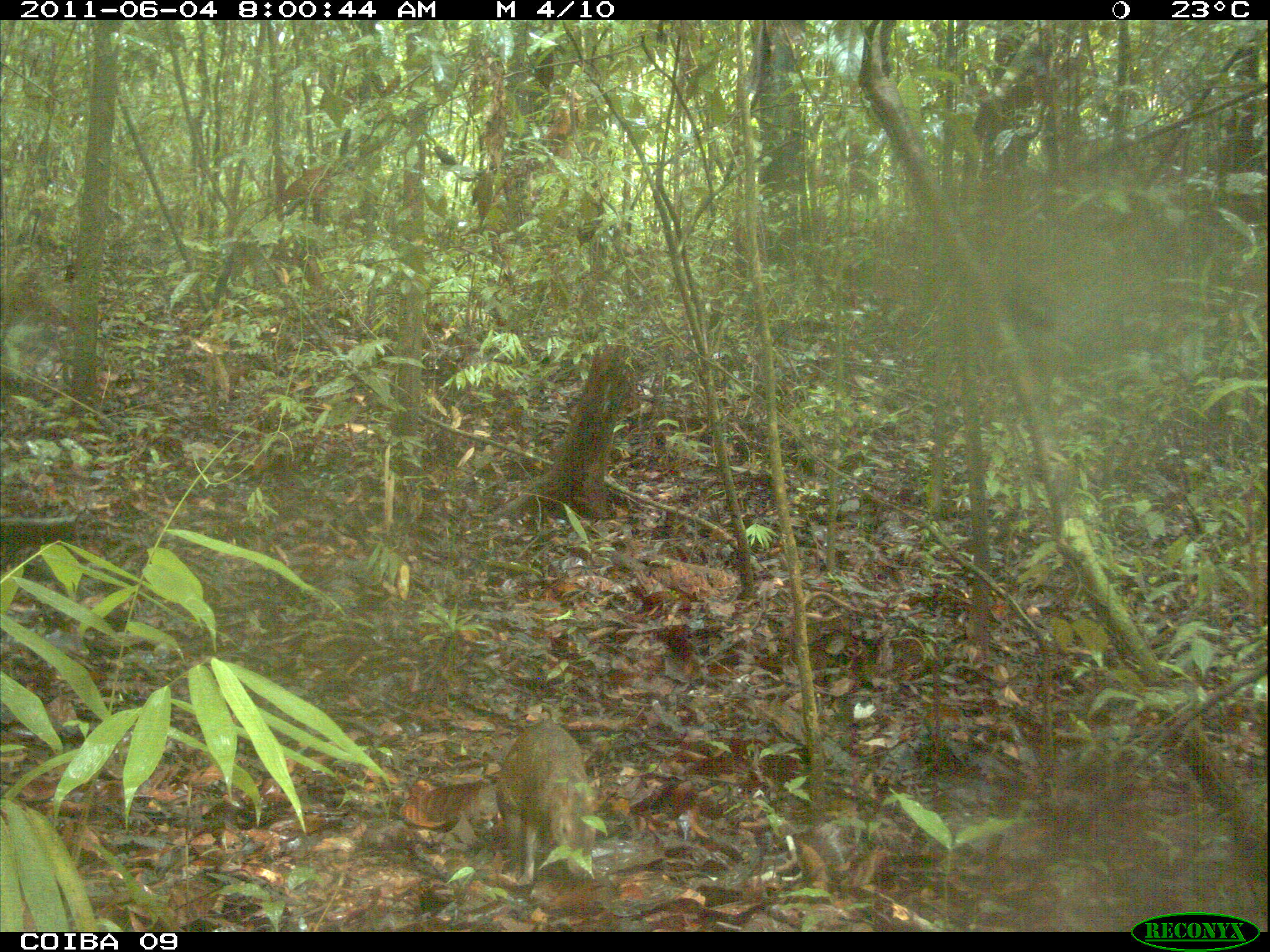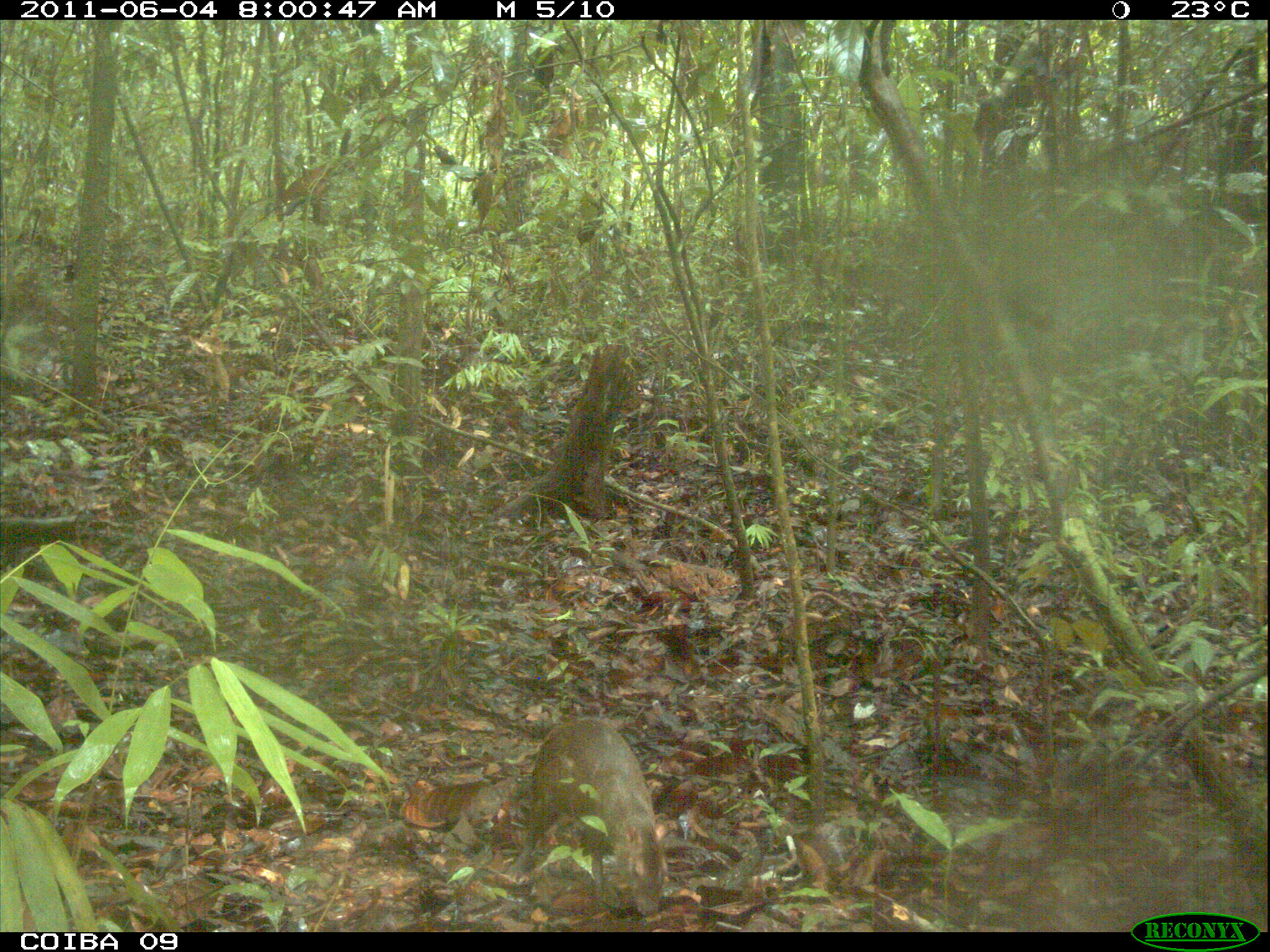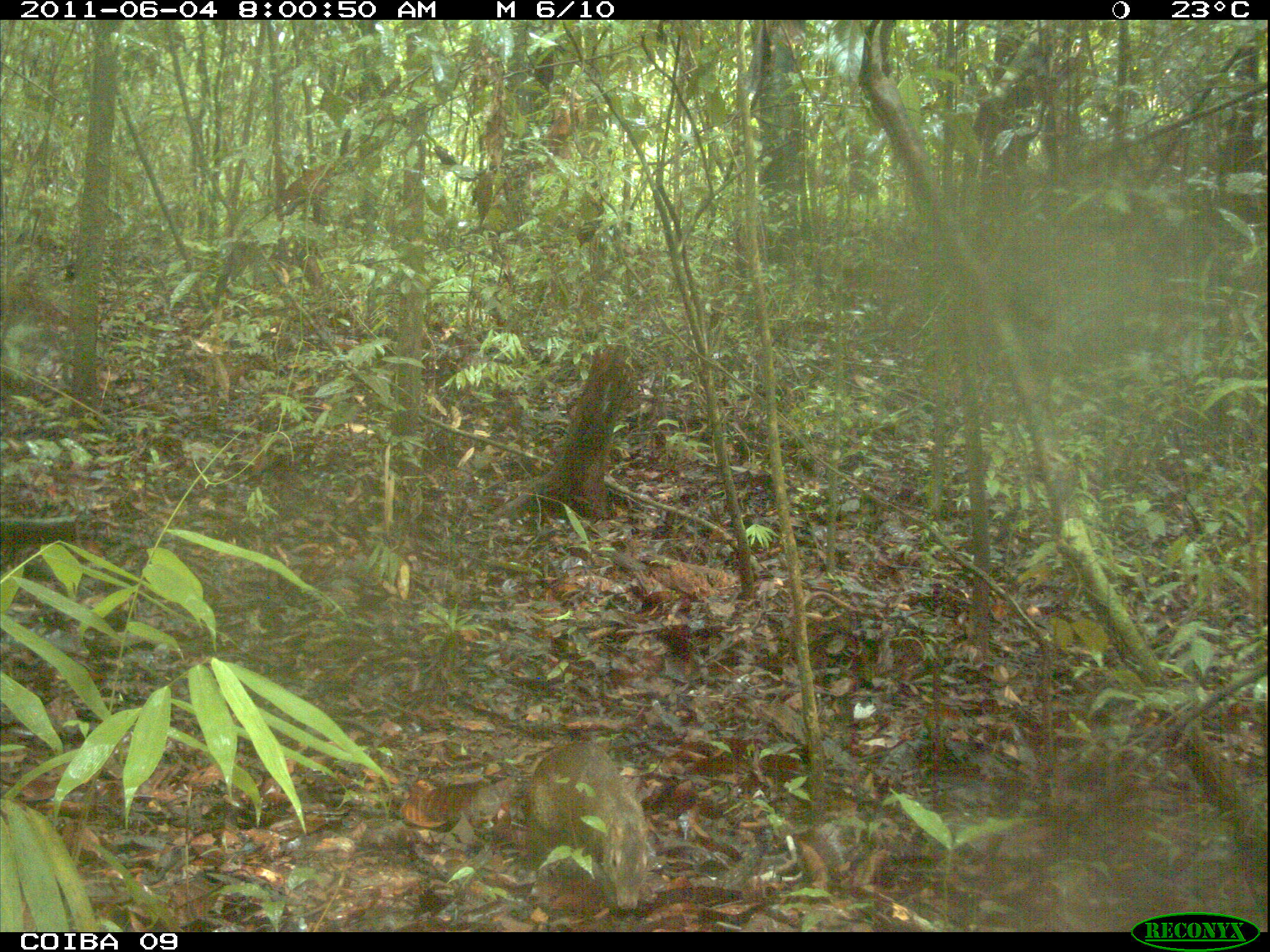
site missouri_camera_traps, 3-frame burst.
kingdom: Animalia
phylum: Chordata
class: Mammalia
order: Rodentia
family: Dasyproctidae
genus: Dasyprocta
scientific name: Dasyprocta coibae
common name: coiban agouti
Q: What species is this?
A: Coiban agouti (Dasyprocta coibae).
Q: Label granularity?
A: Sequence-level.